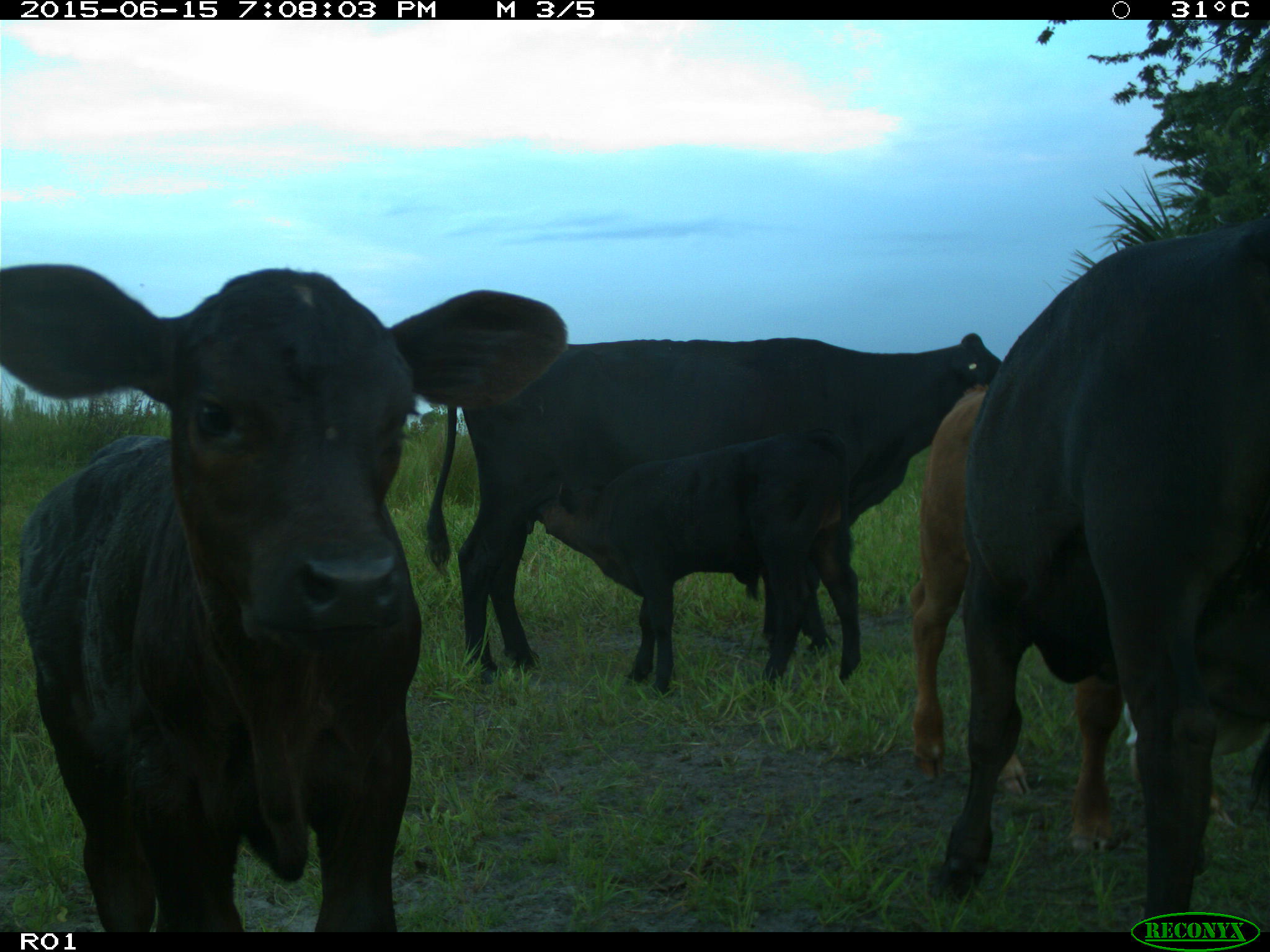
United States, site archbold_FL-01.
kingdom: Animalia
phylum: Chordata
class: Mammalia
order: Artiodactyla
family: Bovidae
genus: Bos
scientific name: Bos taurus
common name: domestic cow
Bos taurus (domestic cow).